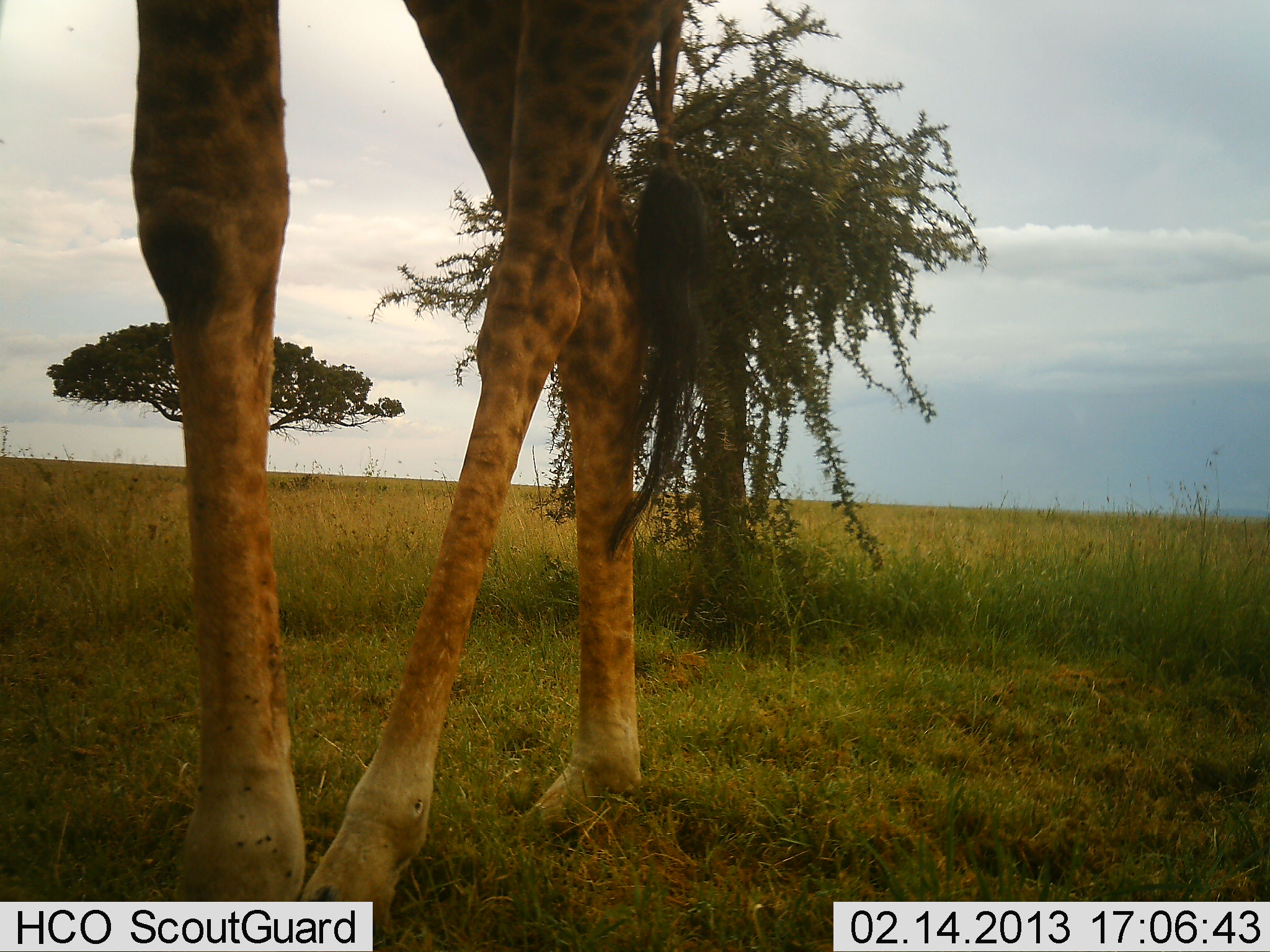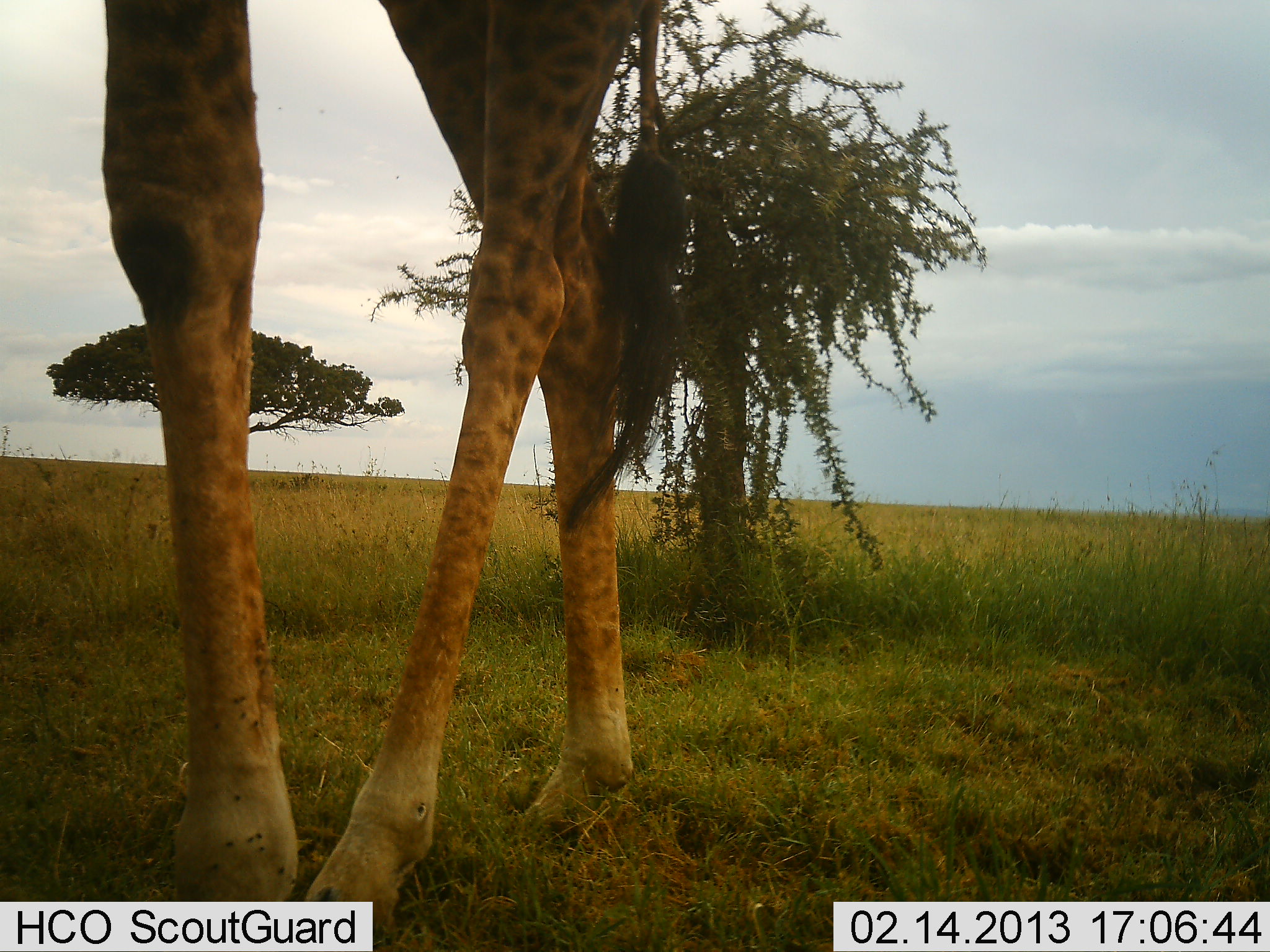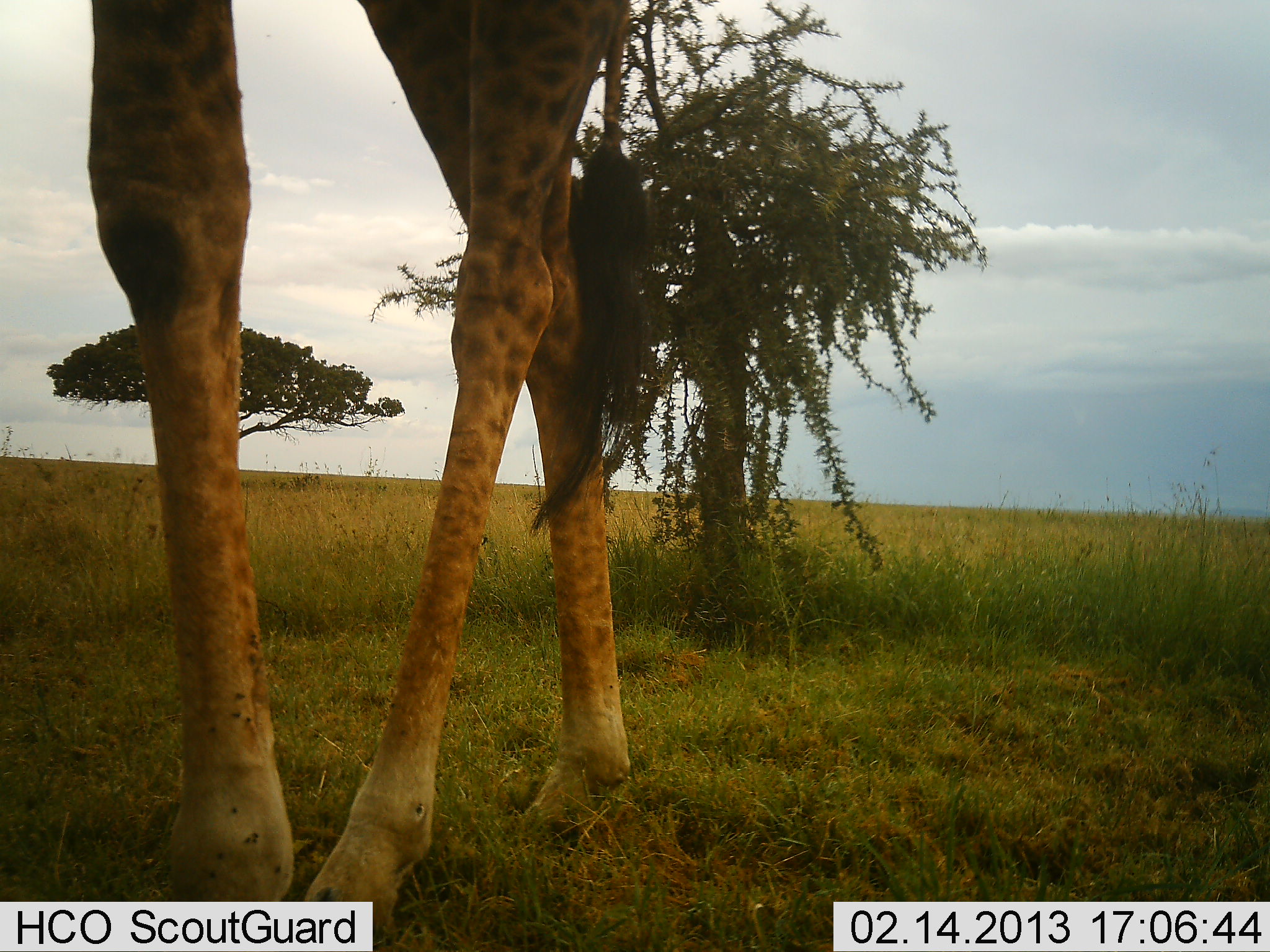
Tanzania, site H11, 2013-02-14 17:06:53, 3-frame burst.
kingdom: Animalia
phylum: Chordata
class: Mammalia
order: Artiodactyla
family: Giraffidae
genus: Giraffa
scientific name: Giraffa camelopardalis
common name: giraffe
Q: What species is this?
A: Giraffe (Giraffa camelopardalis).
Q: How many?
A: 1.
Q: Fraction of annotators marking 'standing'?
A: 70%.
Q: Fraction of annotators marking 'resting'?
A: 0%.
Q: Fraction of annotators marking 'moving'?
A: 15%.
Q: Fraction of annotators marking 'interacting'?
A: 0%.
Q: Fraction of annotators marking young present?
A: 0%.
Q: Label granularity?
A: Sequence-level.